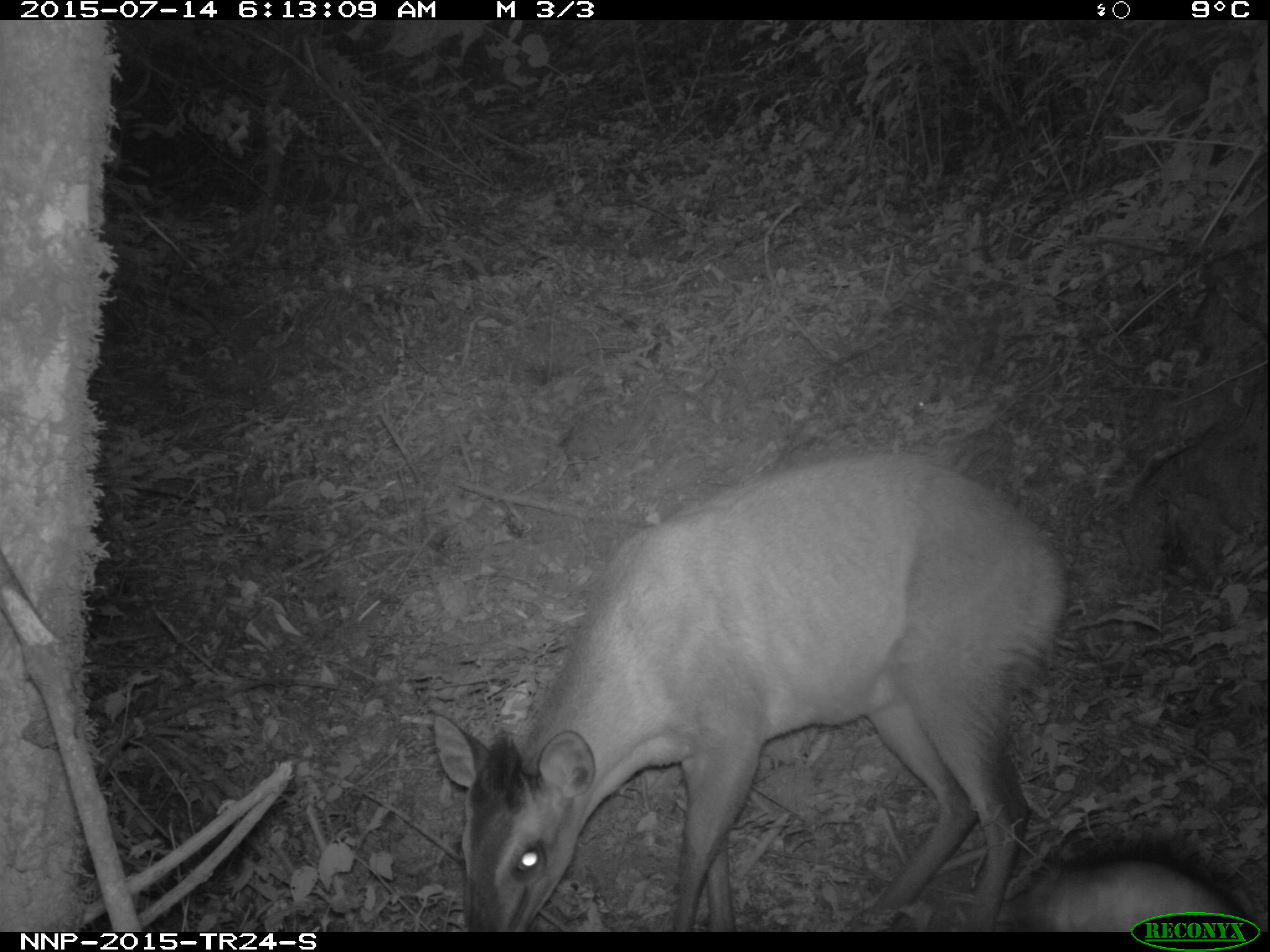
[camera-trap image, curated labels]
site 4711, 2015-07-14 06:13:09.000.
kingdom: Animalia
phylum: Chordata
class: Mammalia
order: Artiodactyla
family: Bovidae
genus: Cephalophus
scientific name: Cephalophus nigrifrons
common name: black-fronted duiker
Cephalophus nigrifrons (black-fronted duiker), count 1.